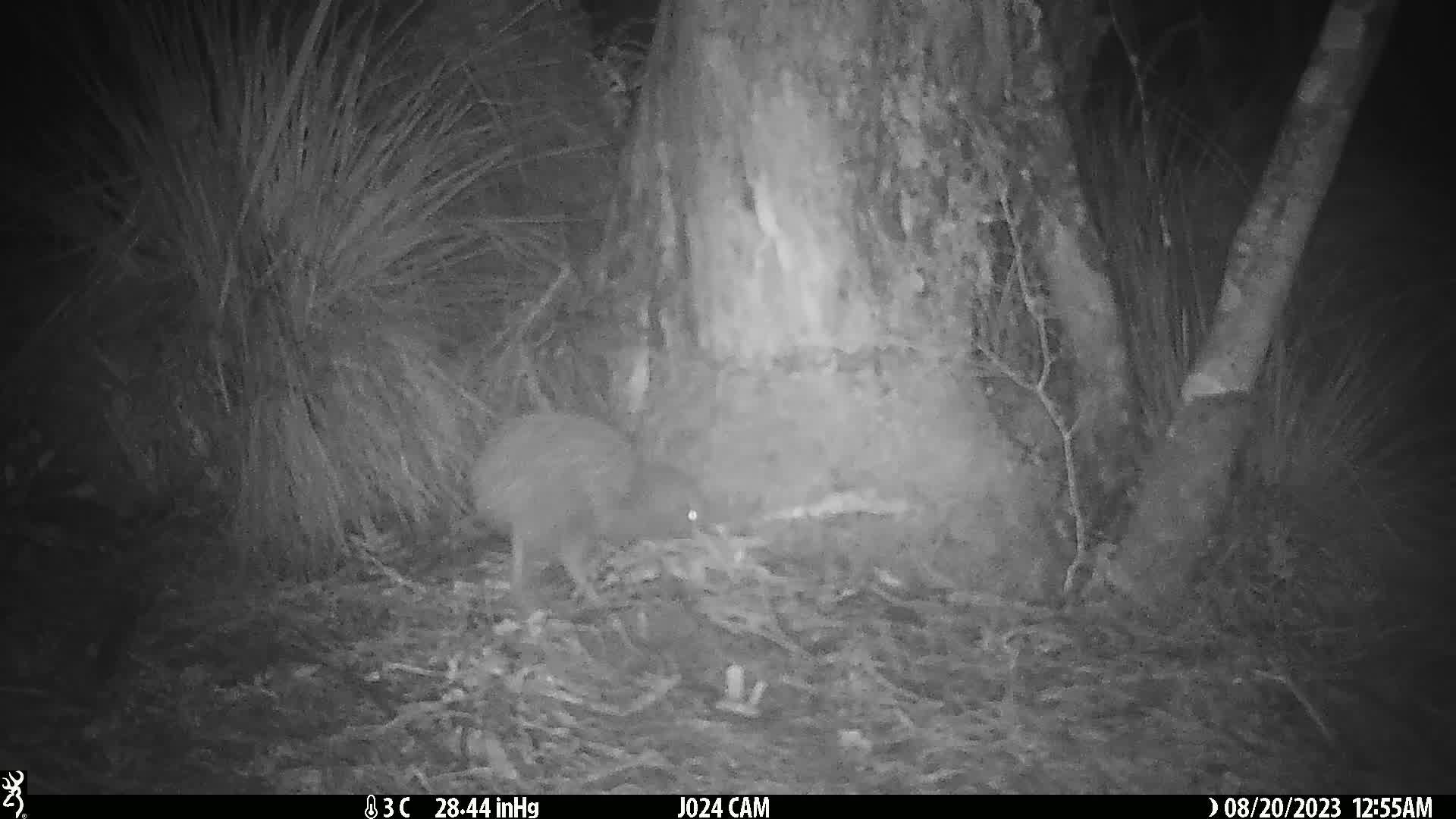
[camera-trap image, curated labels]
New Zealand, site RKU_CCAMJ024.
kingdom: Animalia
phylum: Chordata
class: Aves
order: Apterygiformes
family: Apterygidae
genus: Apteryx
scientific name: Apteryx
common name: kiwi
Kiwi (Apteryx).